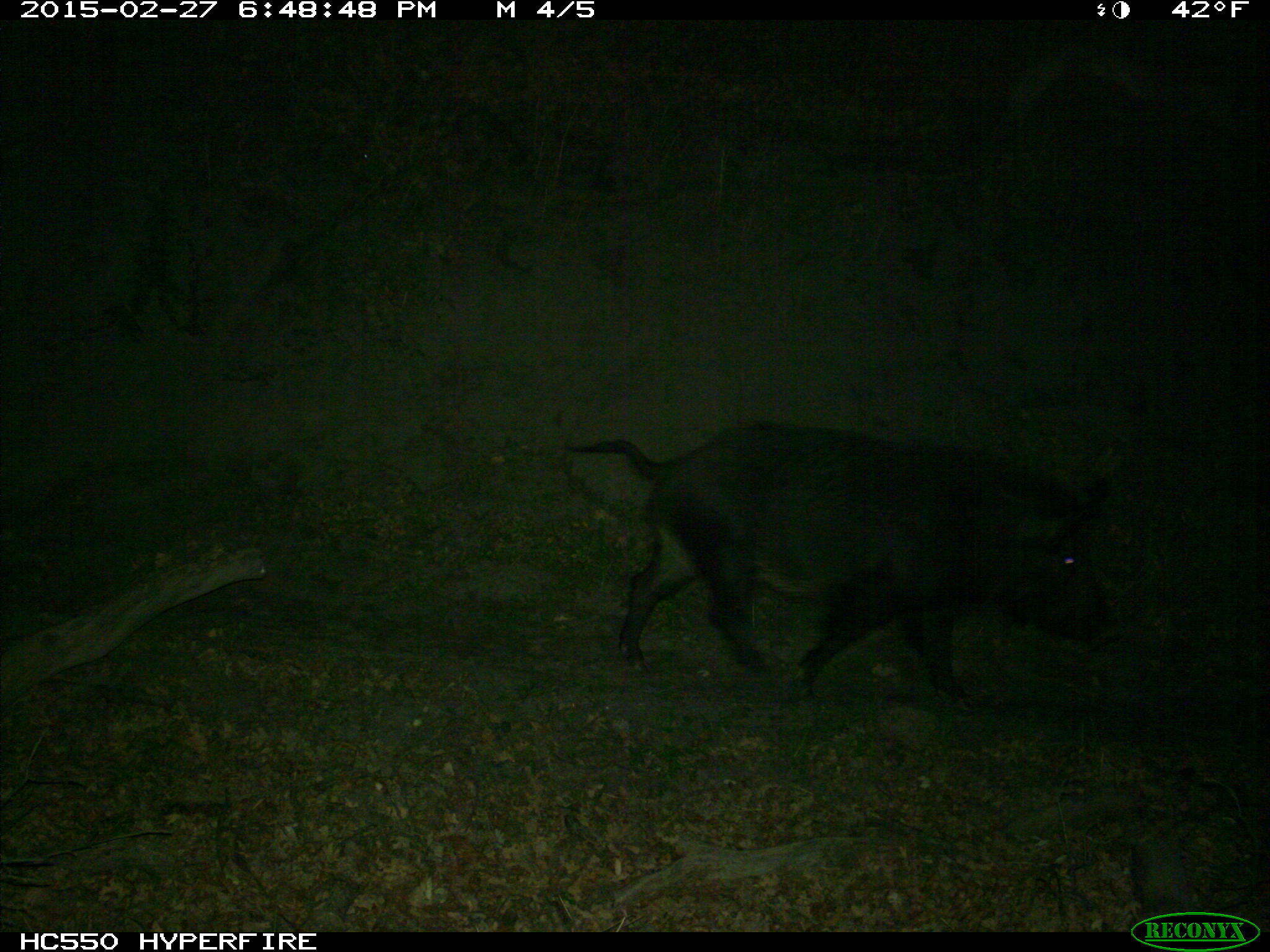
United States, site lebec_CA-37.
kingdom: Animalia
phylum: Chordata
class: Mammalia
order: Artiodactyla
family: Suidae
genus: Sus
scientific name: Sus scrofa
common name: wild boar